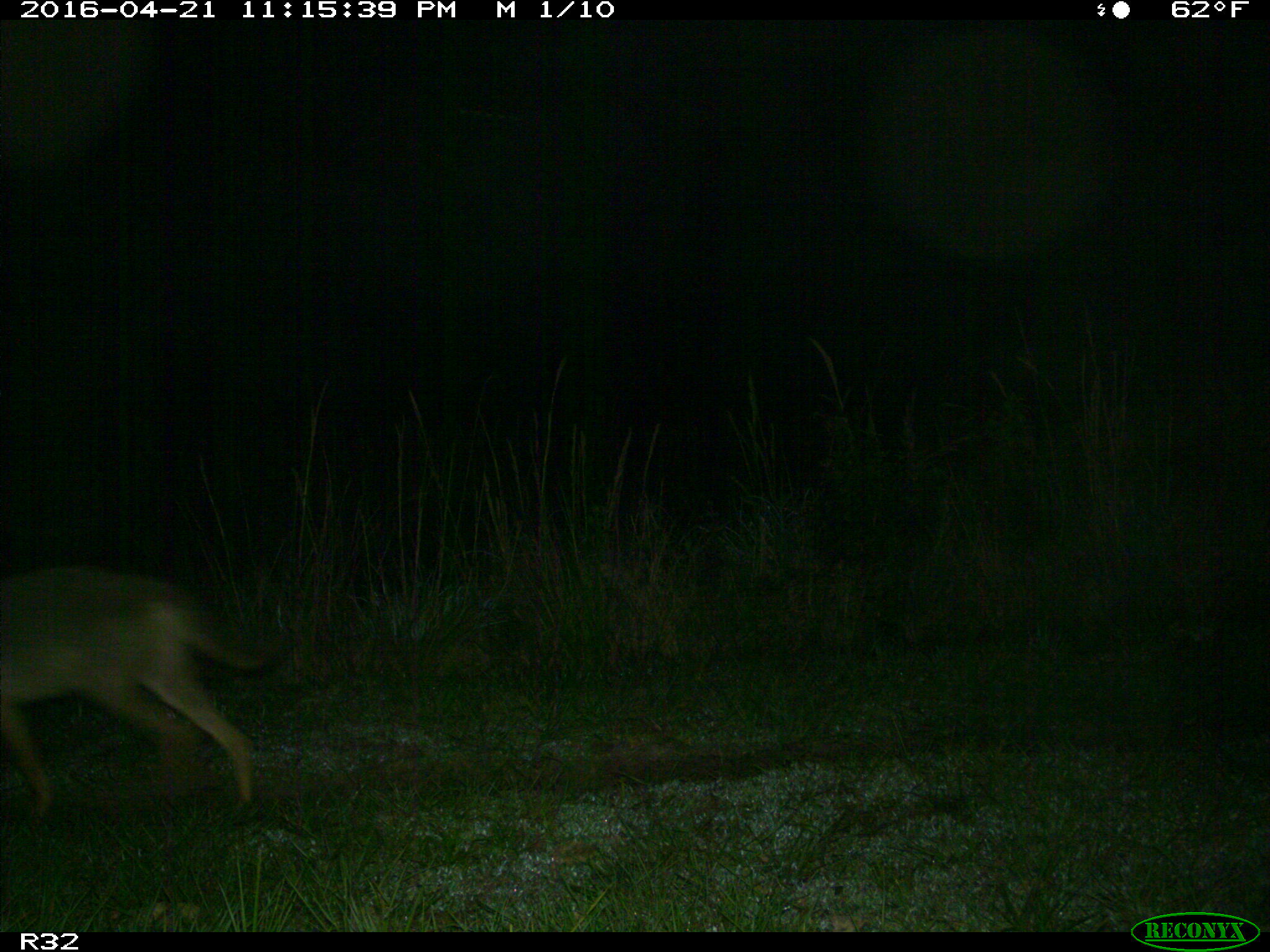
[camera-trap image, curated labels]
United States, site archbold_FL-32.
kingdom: Animalia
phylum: Chordata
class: Mammalia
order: Carnivora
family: Canidae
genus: Canis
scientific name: Canis latrans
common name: coyote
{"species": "Canis latrans (coyote)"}